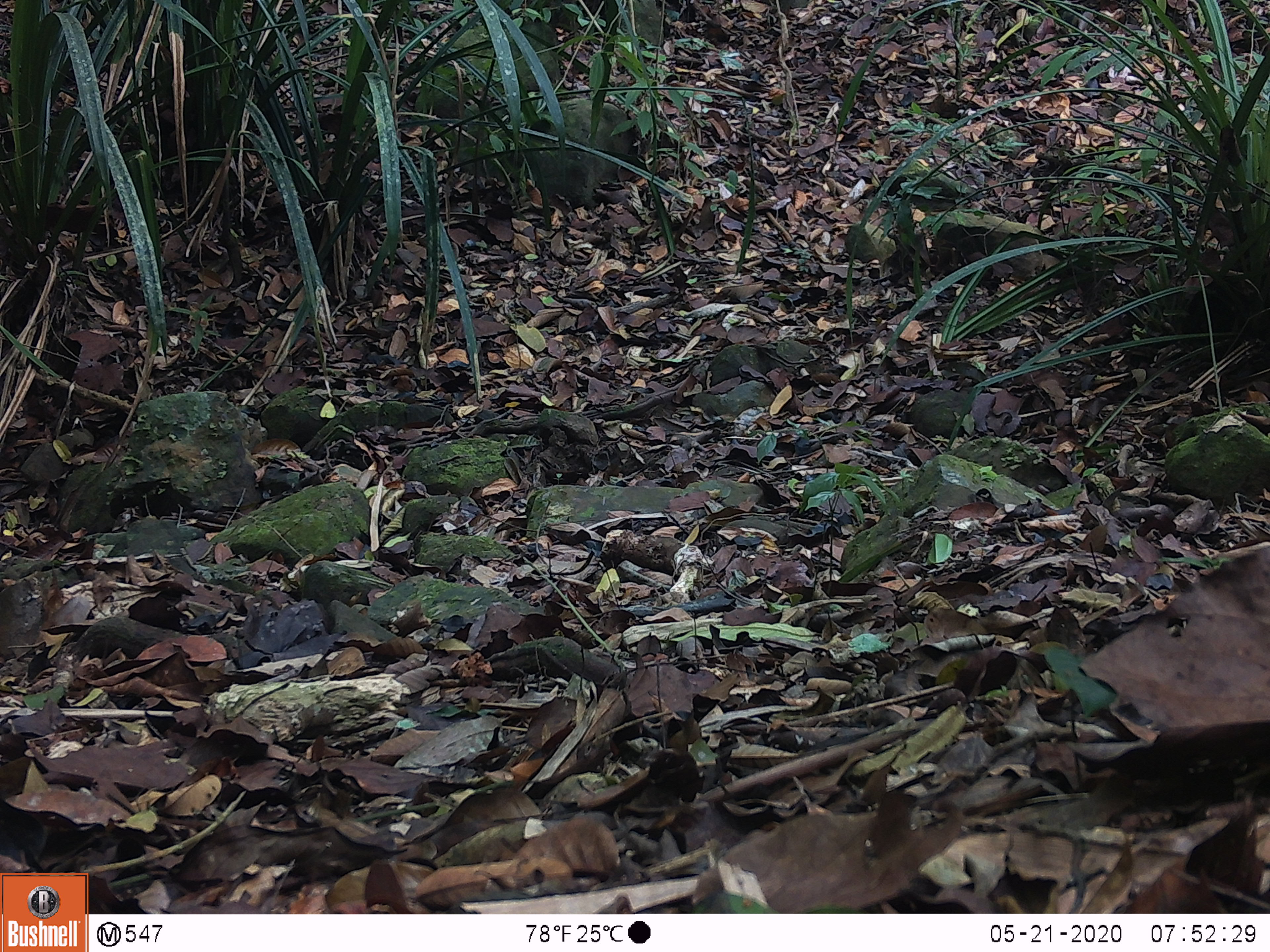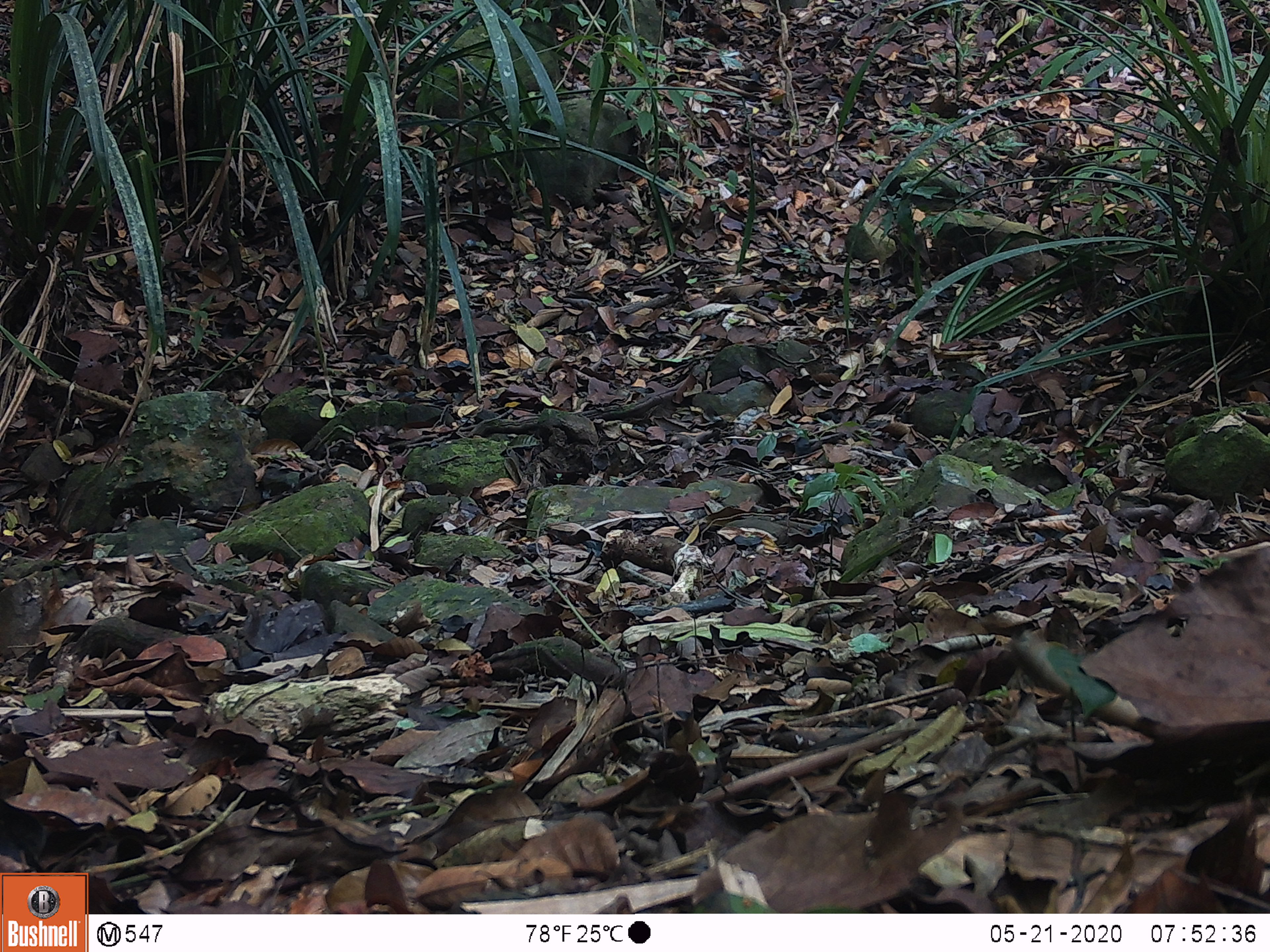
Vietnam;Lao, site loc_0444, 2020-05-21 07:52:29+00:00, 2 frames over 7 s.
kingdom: Animalia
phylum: Chordata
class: Aves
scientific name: Aves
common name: bird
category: unidentified bird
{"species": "unidentified bird (bird) (Aves)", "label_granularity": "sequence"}